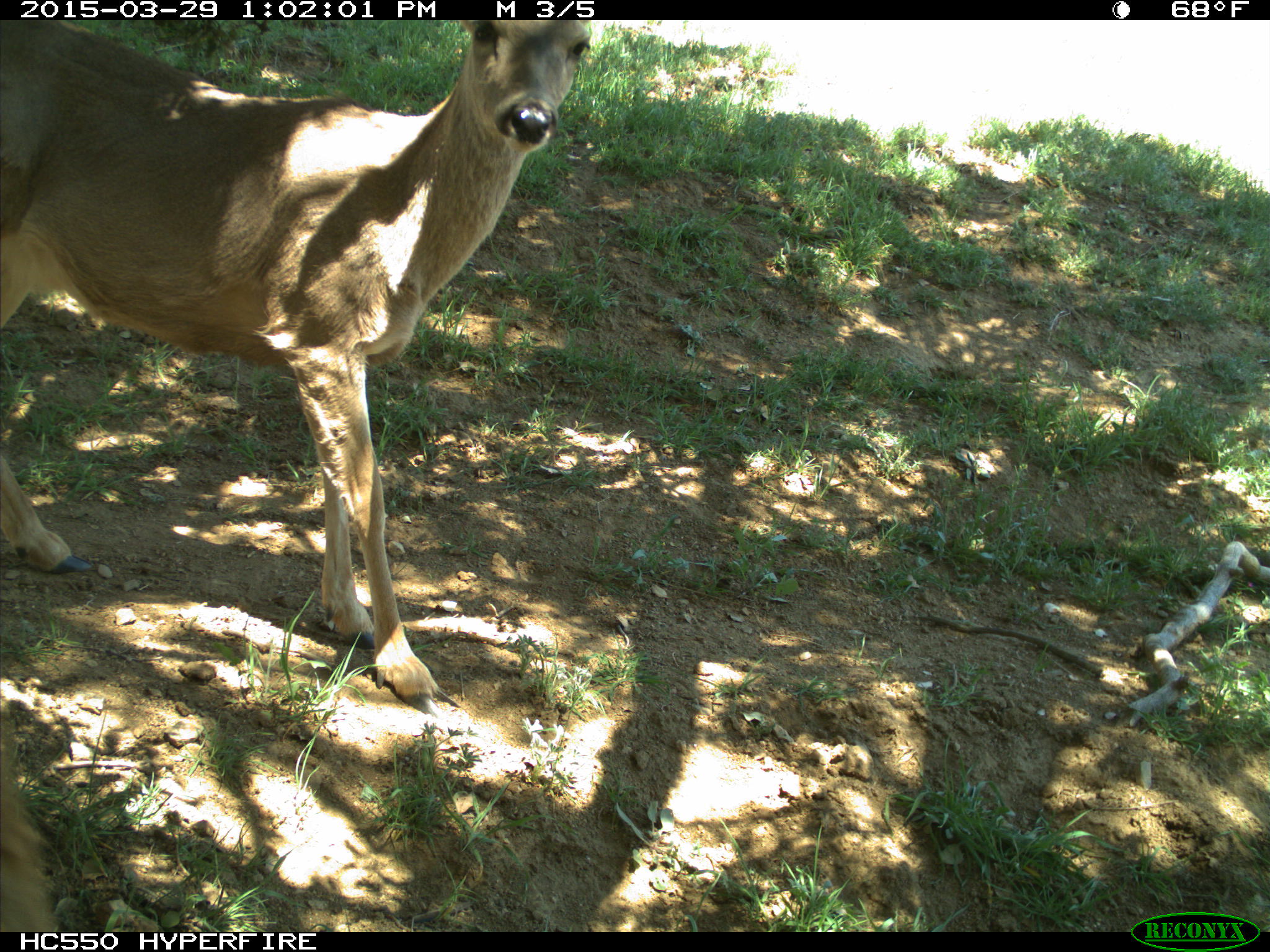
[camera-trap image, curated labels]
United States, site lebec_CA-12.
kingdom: Animalia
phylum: Chordata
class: Mammalia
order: Artiodactyla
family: Cervidae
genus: Odocoileus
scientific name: Odocoileus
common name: deer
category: unidentified deer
Unidentified deer (deer) (Odocoileus).